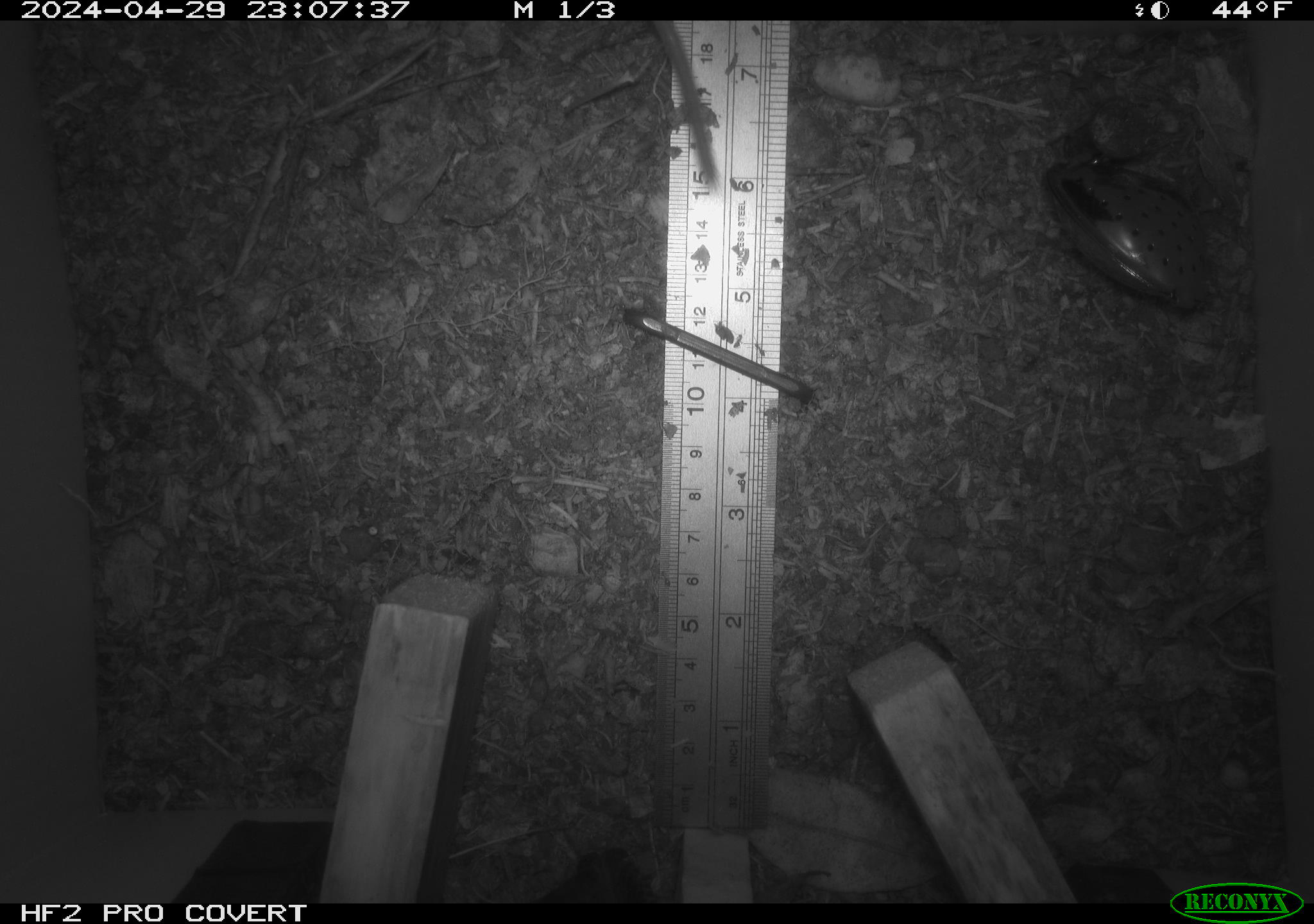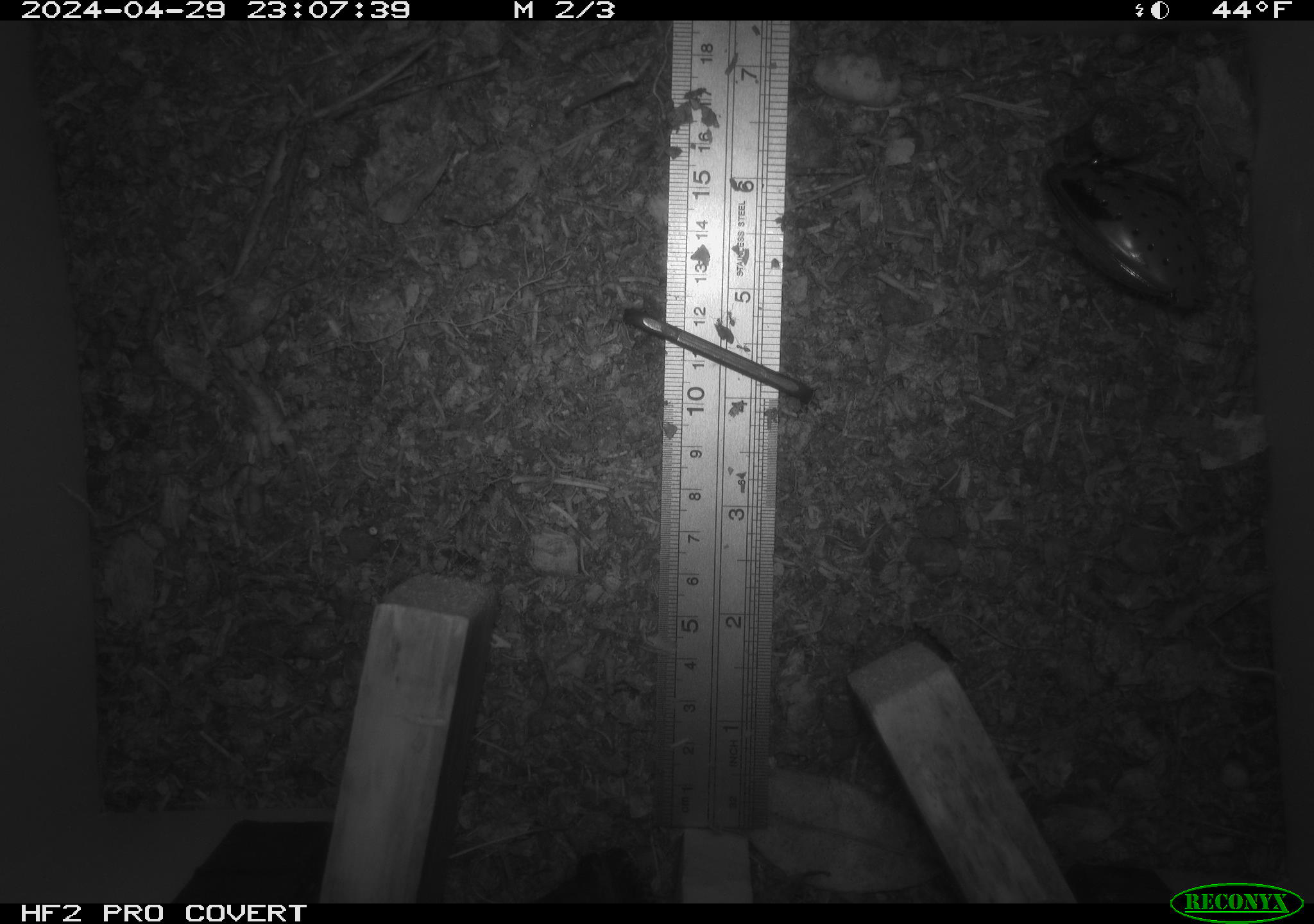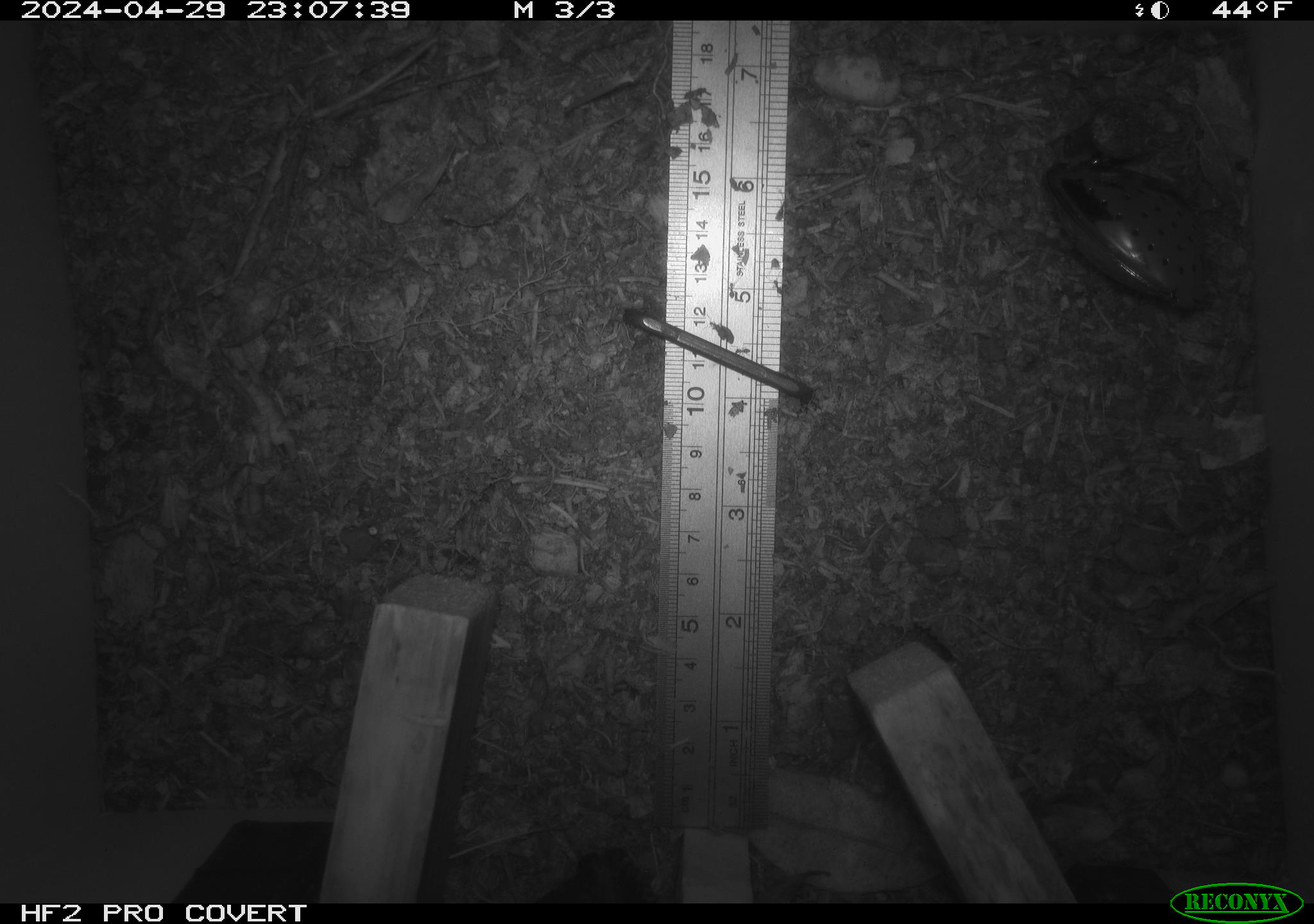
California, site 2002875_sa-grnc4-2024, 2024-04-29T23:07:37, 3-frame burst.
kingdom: Animalia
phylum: Chordata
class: Mammalia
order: Rodentia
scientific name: Rodentia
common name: rodent